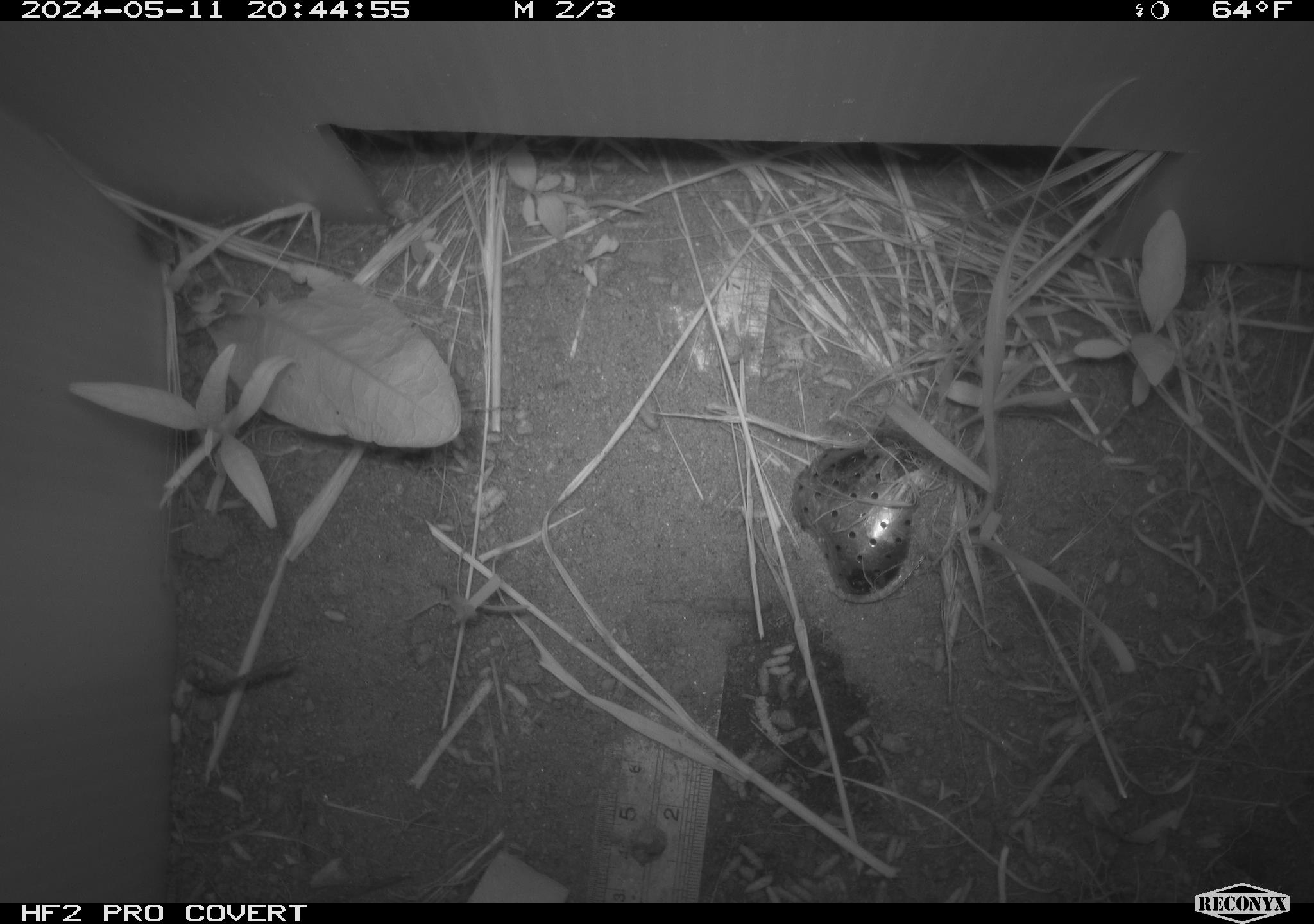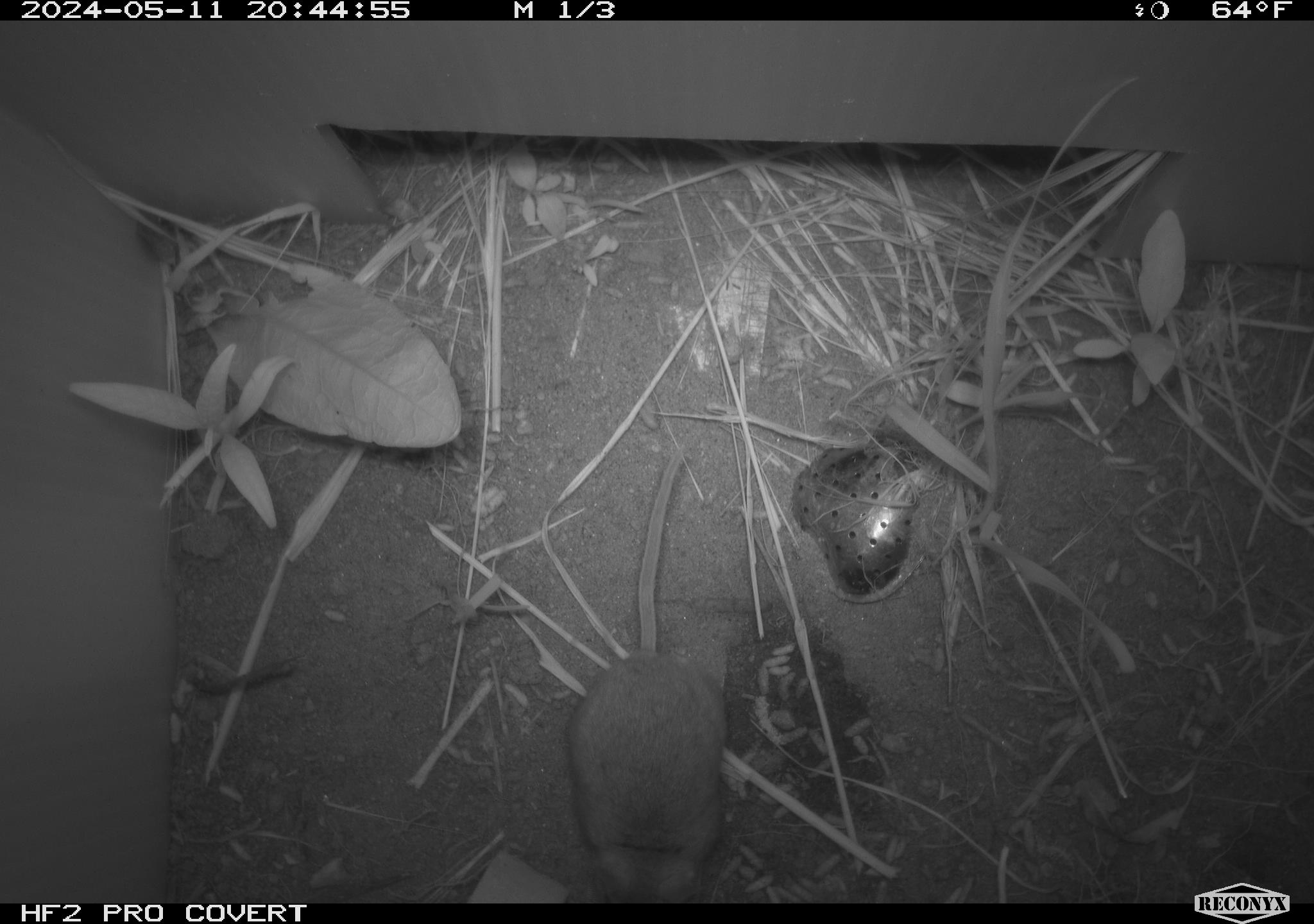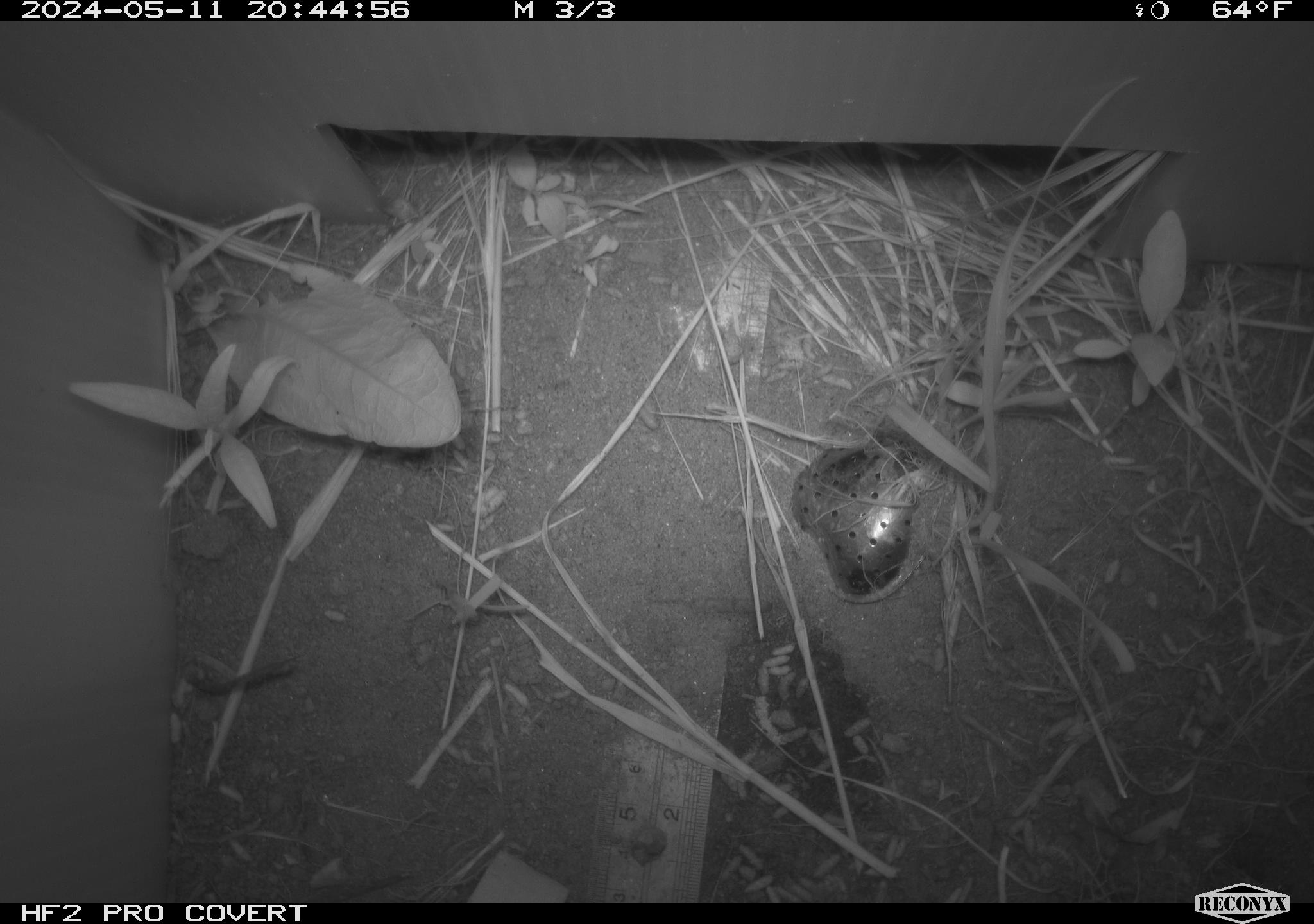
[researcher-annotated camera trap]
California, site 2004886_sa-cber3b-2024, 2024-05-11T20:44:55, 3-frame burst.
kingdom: Animalia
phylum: Chordata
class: Mammalia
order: Rodentia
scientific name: Rodentia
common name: mouse species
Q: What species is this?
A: Mouse species (Rodentia).